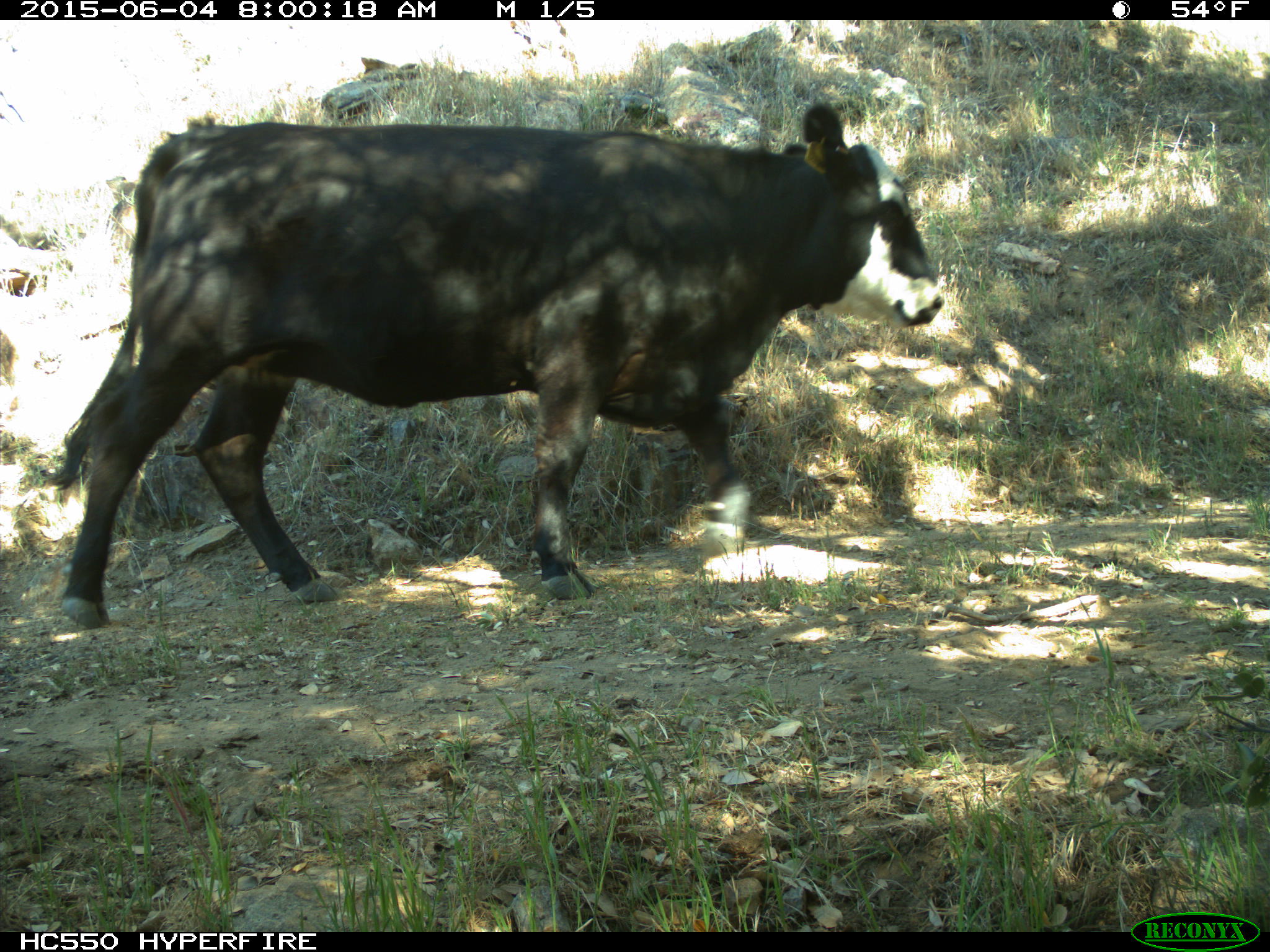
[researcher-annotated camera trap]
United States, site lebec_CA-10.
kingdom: Animalia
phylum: Chordata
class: Mammalia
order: Artiodactyla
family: Bovidae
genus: Bos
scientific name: Bos taurus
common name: domestic cow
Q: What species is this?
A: Bos taurus (domestic cow).